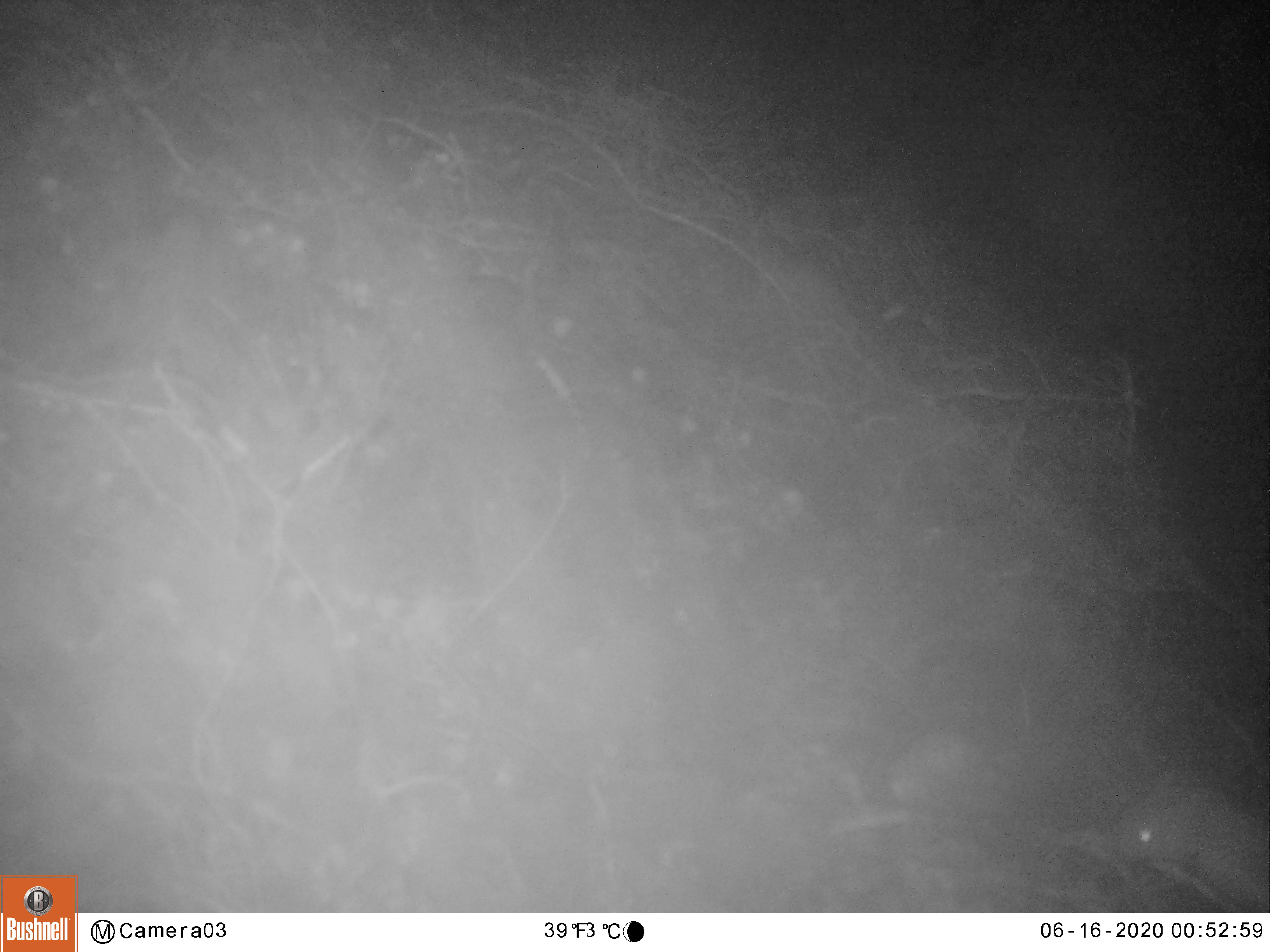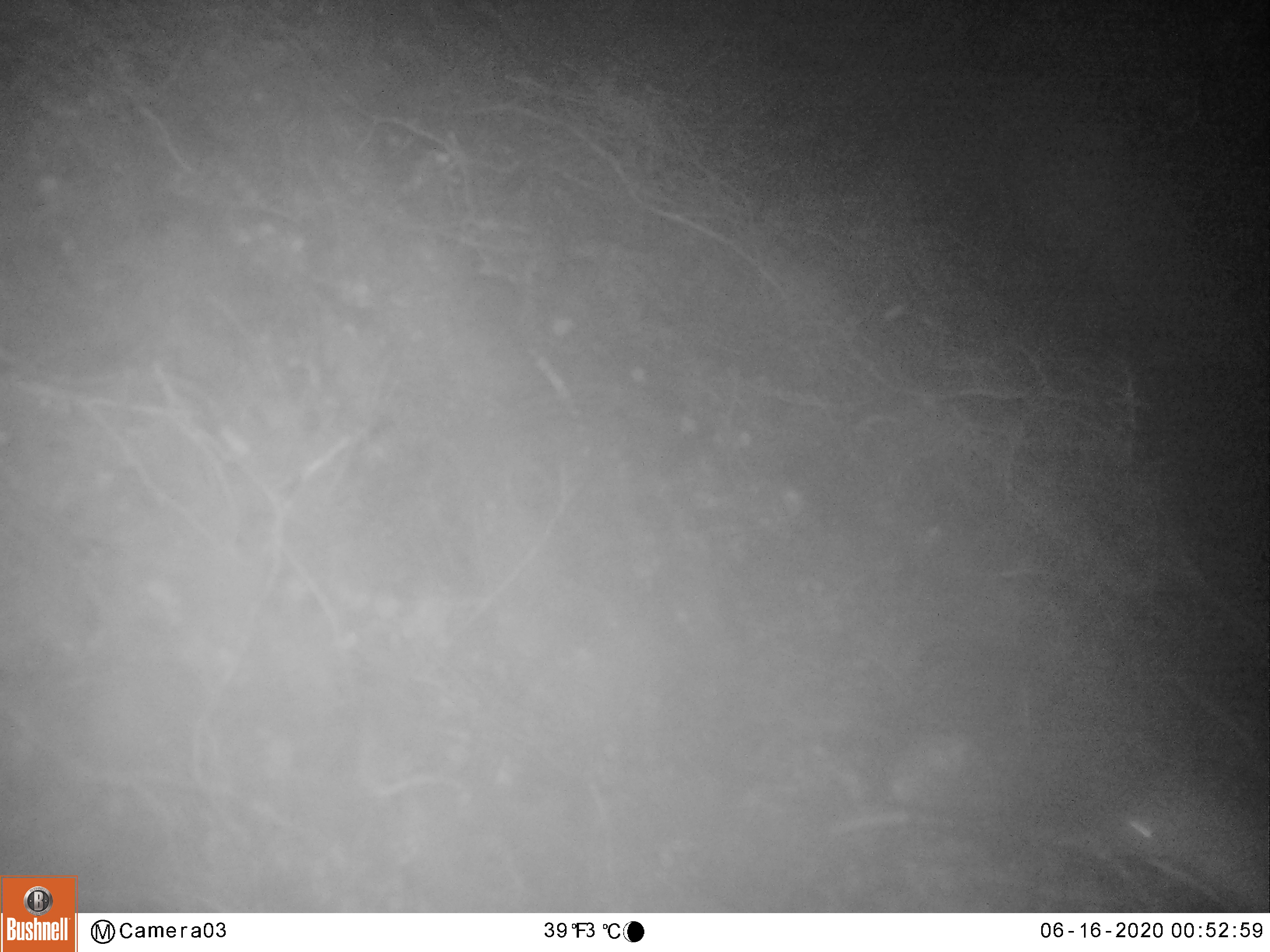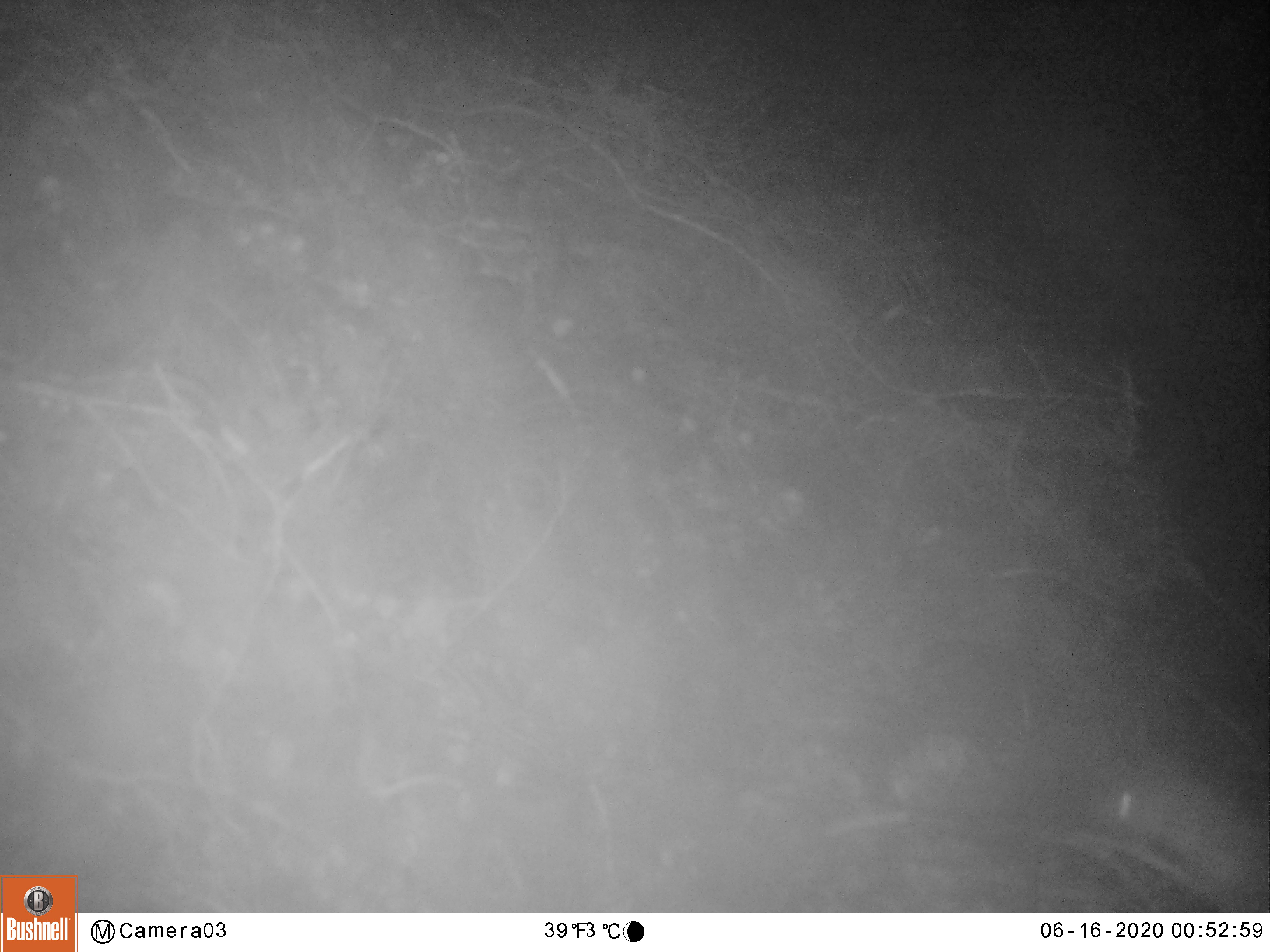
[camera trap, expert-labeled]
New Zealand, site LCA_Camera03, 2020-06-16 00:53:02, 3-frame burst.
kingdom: Animalia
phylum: Chordata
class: Mammalia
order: Carnivora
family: Mustelidae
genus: Mustela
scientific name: Mustela erminea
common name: stoat